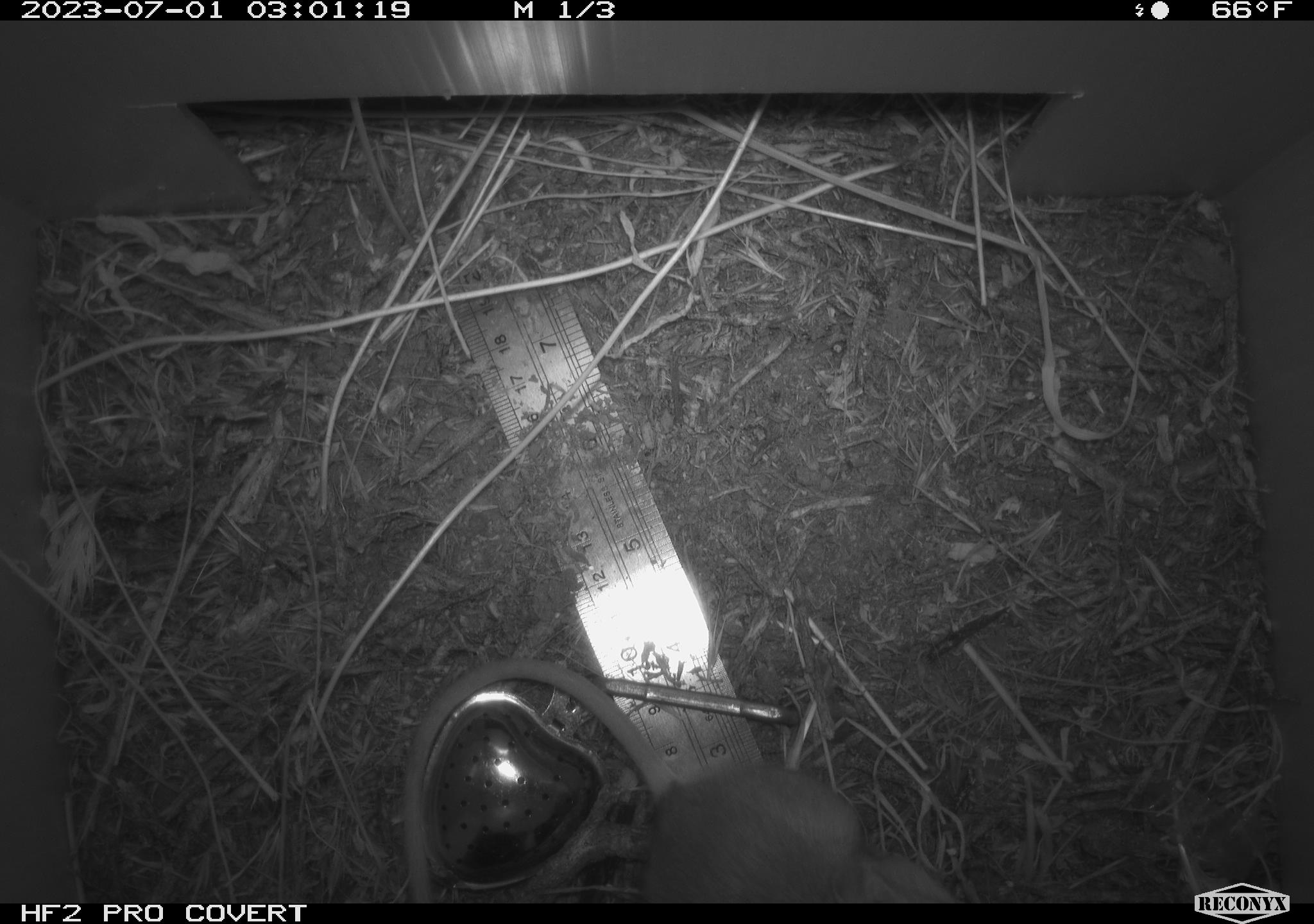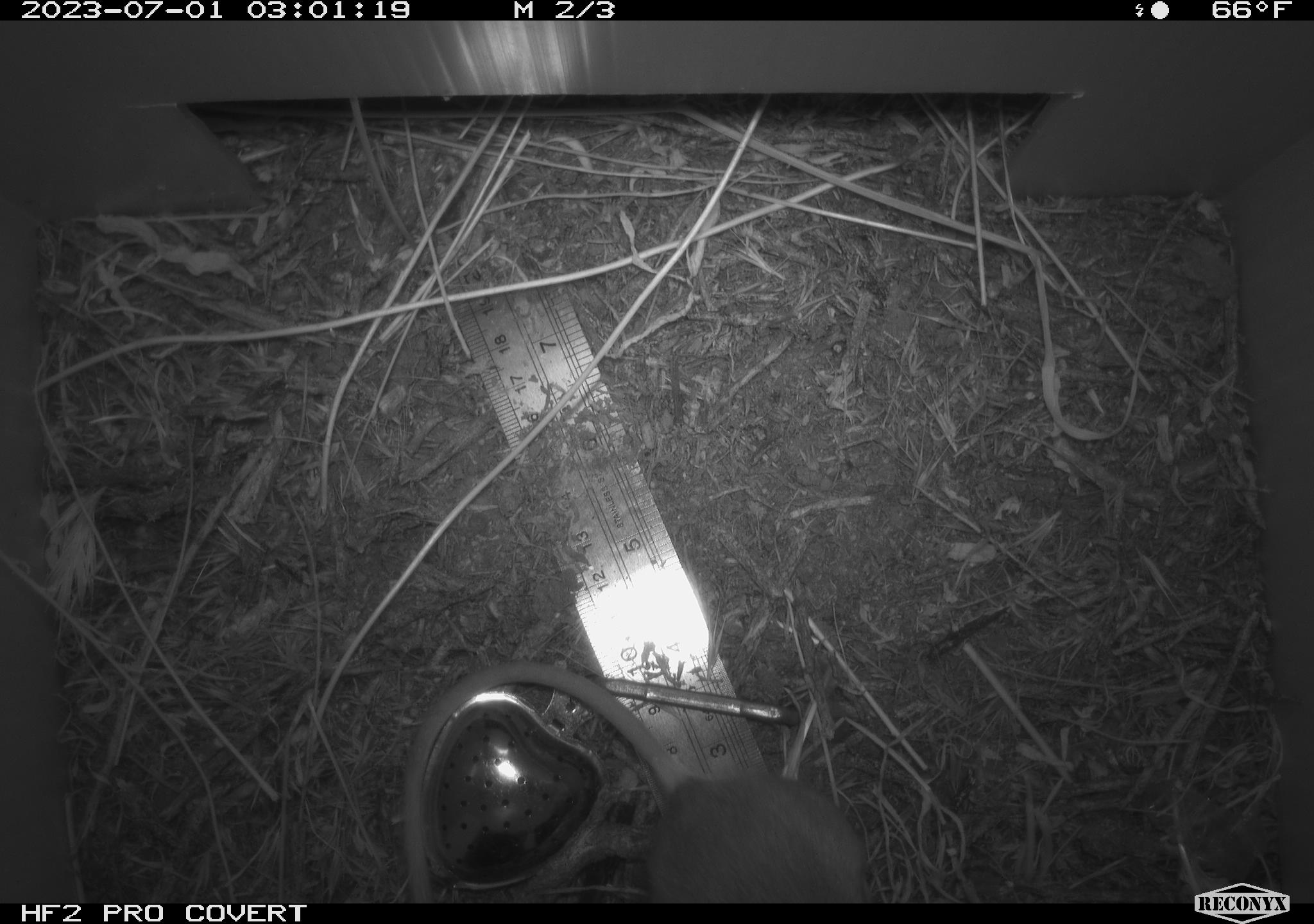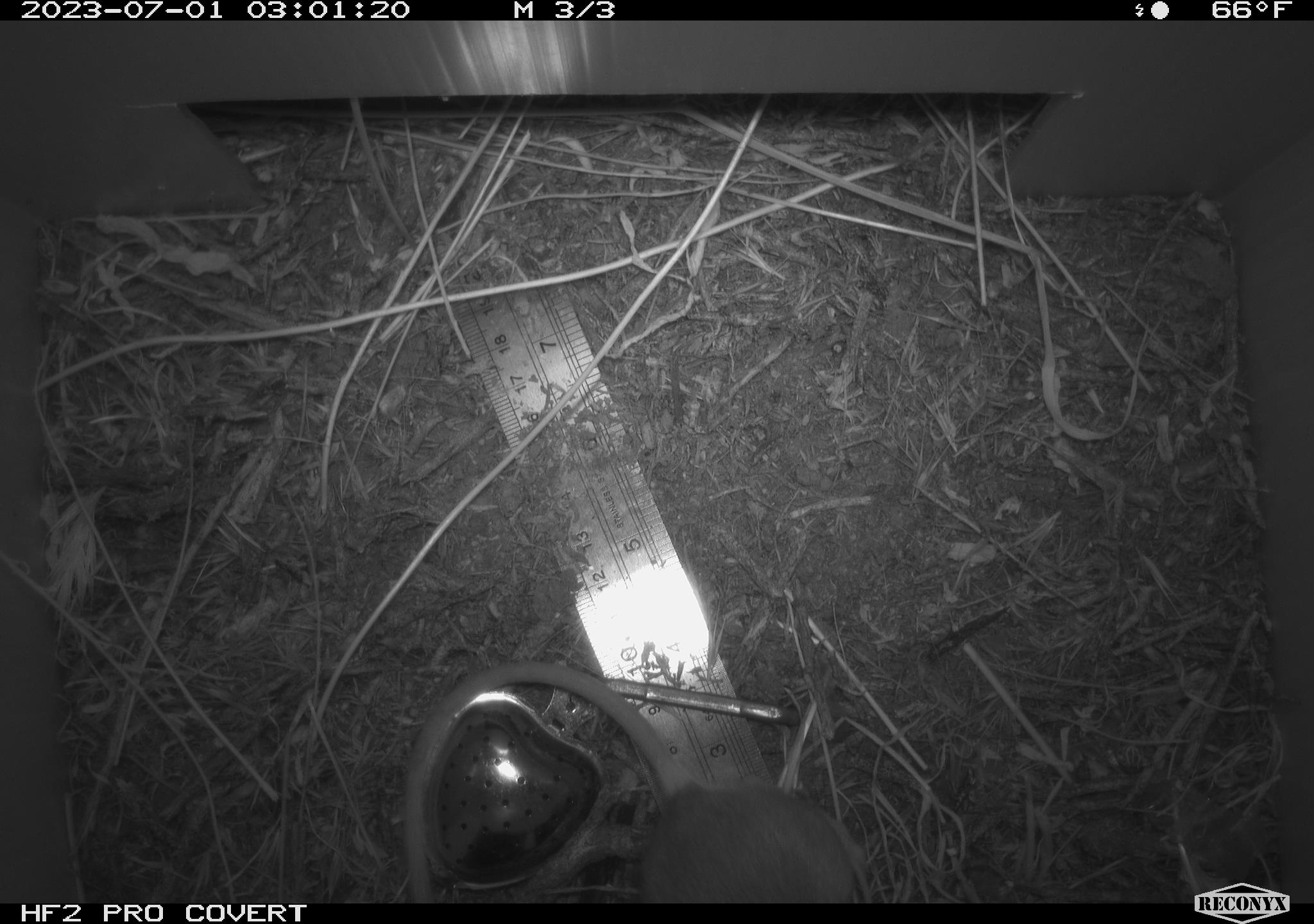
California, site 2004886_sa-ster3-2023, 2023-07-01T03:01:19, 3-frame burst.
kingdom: Animalia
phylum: Chordata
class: Mammalia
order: Rodentia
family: Heteromyidae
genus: Dipodomys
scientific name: Dipodomys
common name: kangaroo rats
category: dipodomys species